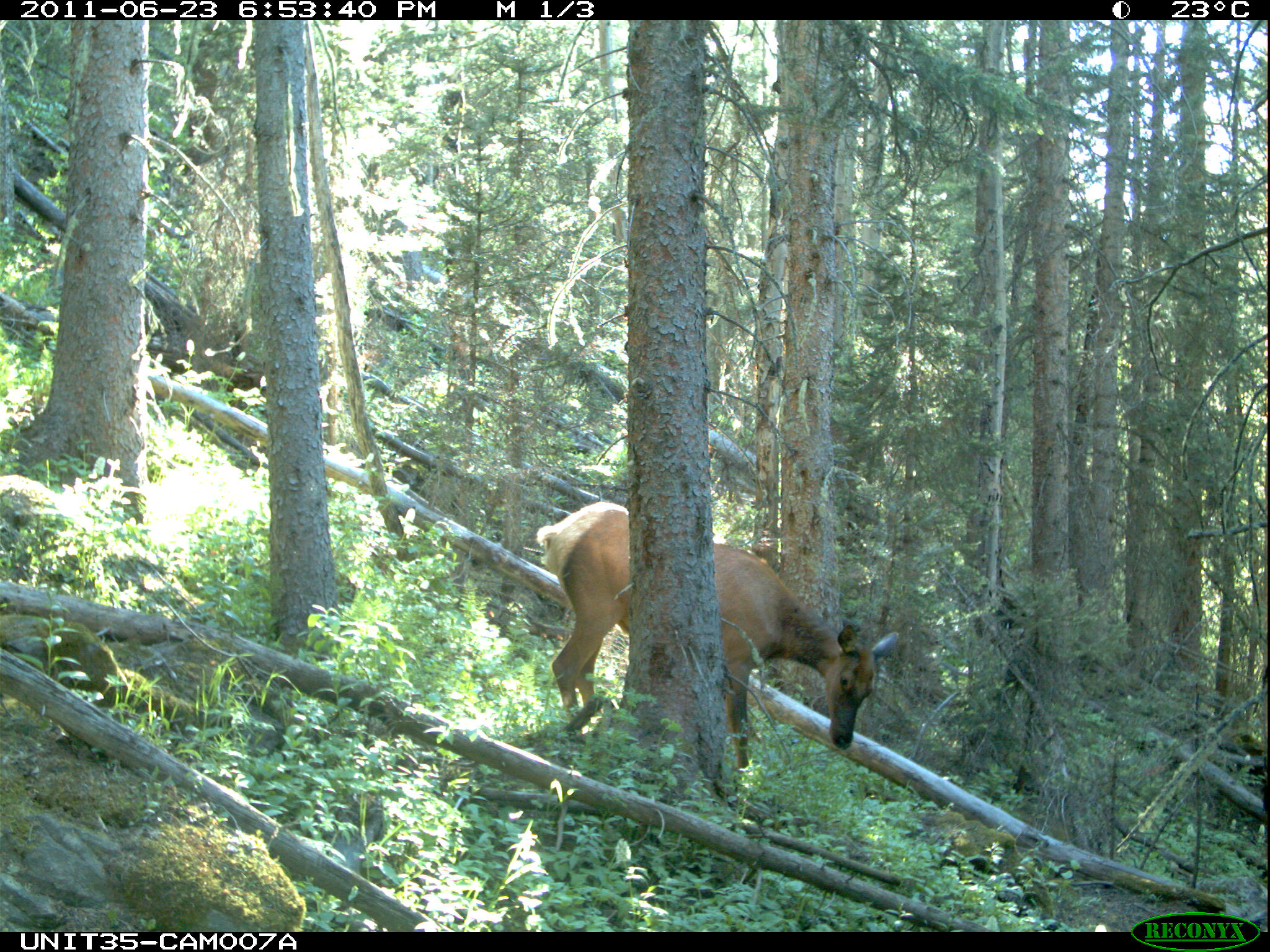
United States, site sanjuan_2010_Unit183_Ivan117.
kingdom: Animalia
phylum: Chordata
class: Mammalia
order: Artiodactyla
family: Cervidae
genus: Cervus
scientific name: Cervus elaphus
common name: red deer